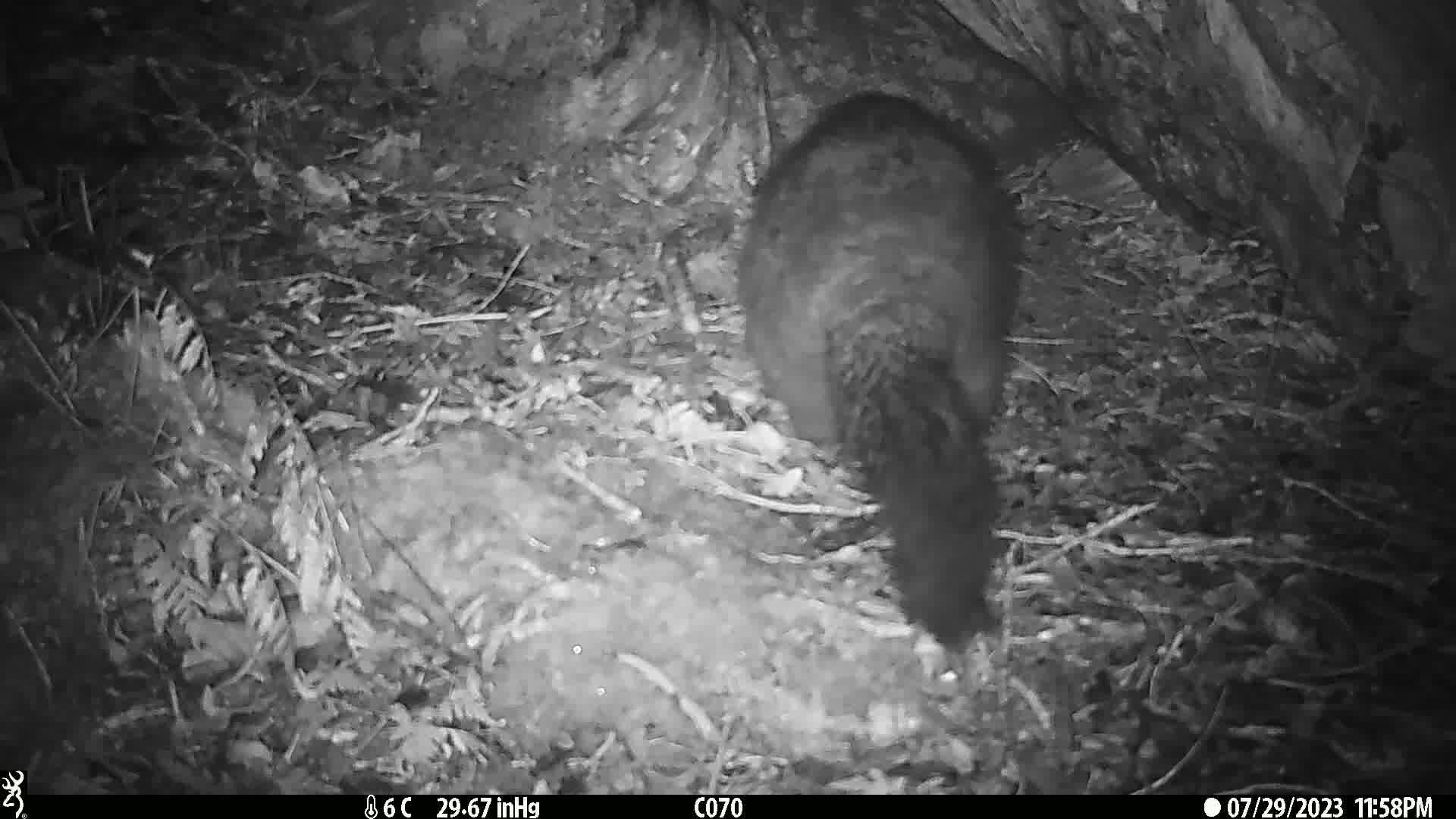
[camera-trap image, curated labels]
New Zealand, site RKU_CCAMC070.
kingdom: Animalia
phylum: Chordata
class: Mammalia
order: Diprotodontia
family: Phalangeridae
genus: Trichosurus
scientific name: Trichosurus vulpecula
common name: common brushtail possum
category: possum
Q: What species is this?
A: Possum (common brushtail possum) (Trichosurus vulpecula).